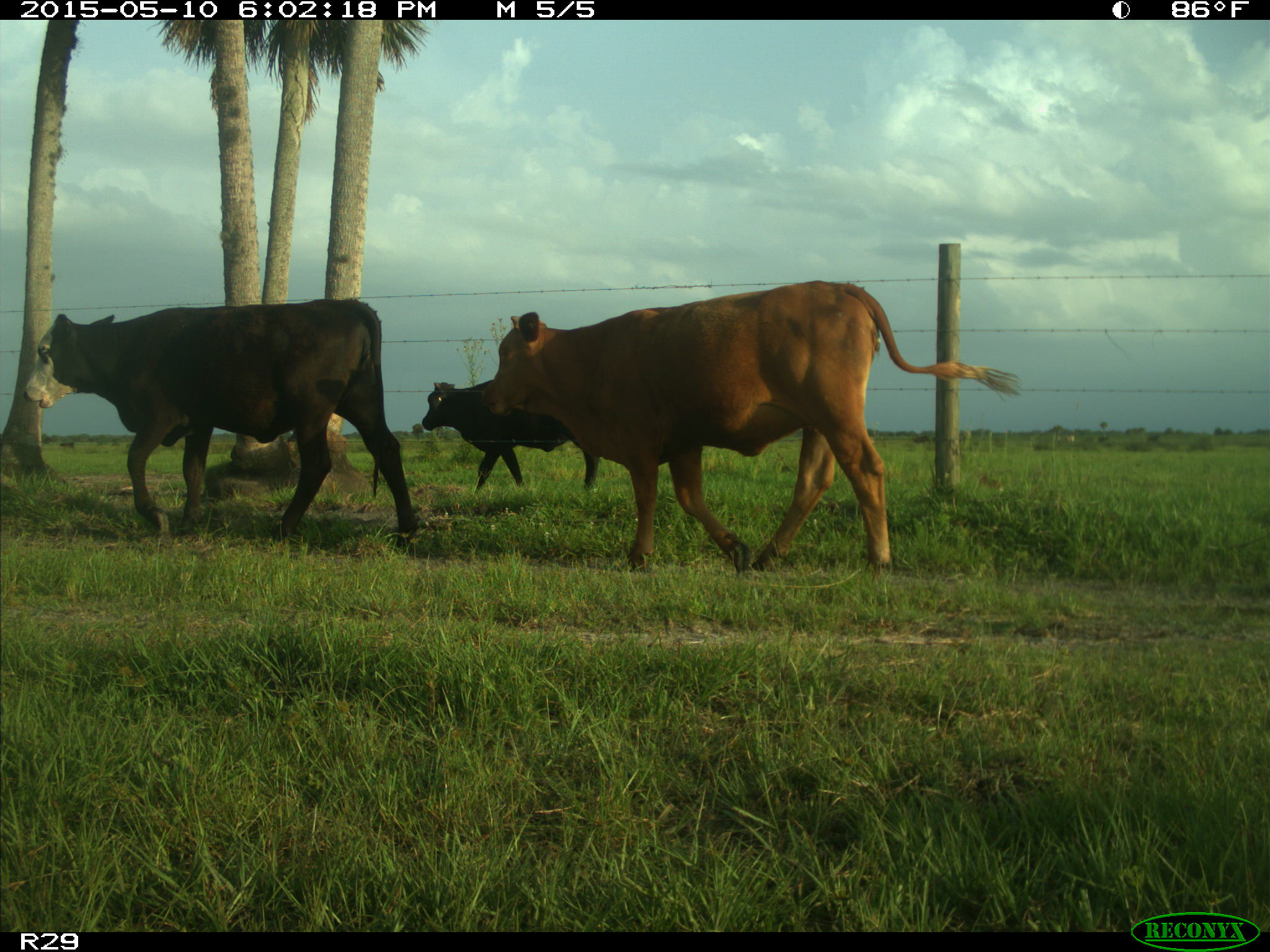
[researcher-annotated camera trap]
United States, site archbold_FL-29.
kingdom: Animalia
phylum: Chordata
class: Mammalia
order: Artiodactyla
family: Bovidae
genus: Bos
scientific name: Bos taurus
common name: domestic cow